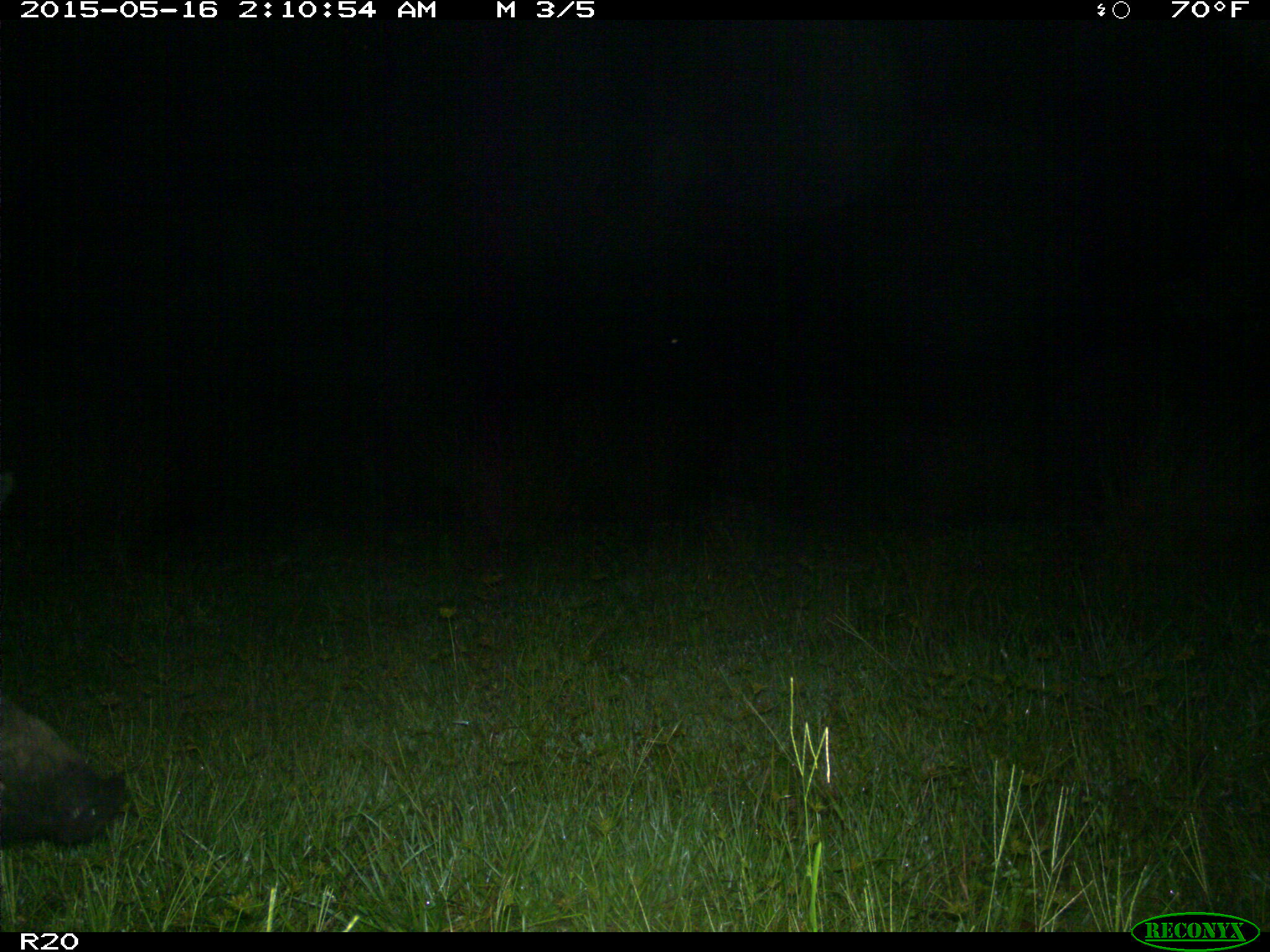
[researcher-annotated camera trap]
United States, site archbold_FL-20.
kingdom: Animalia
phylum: Chordata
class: Mammalia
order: Artiodactyla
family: Suidae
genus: Sus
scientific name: Sus scrofa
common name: wild boar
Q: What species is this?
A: Sus scrofa (wild boar).